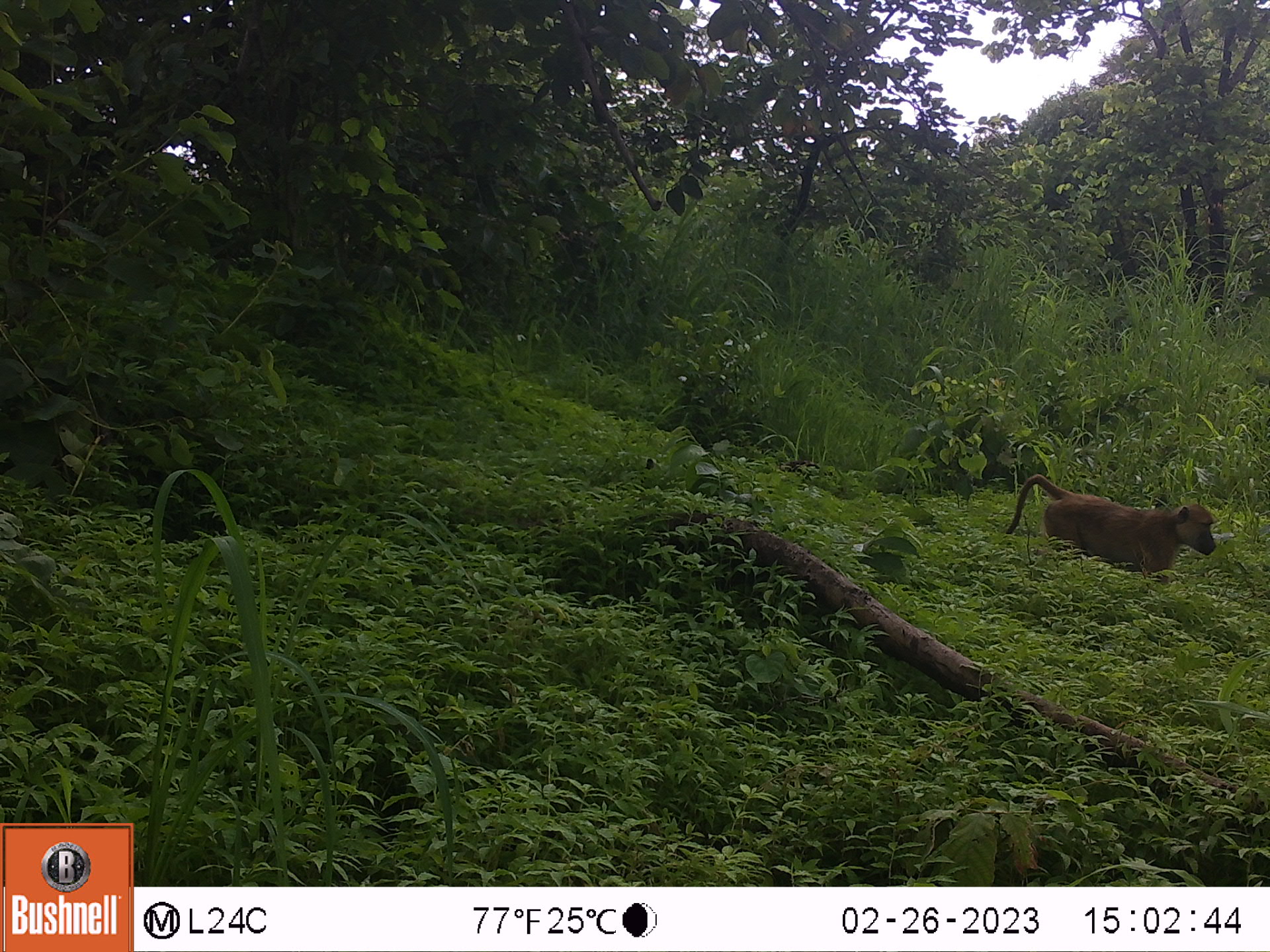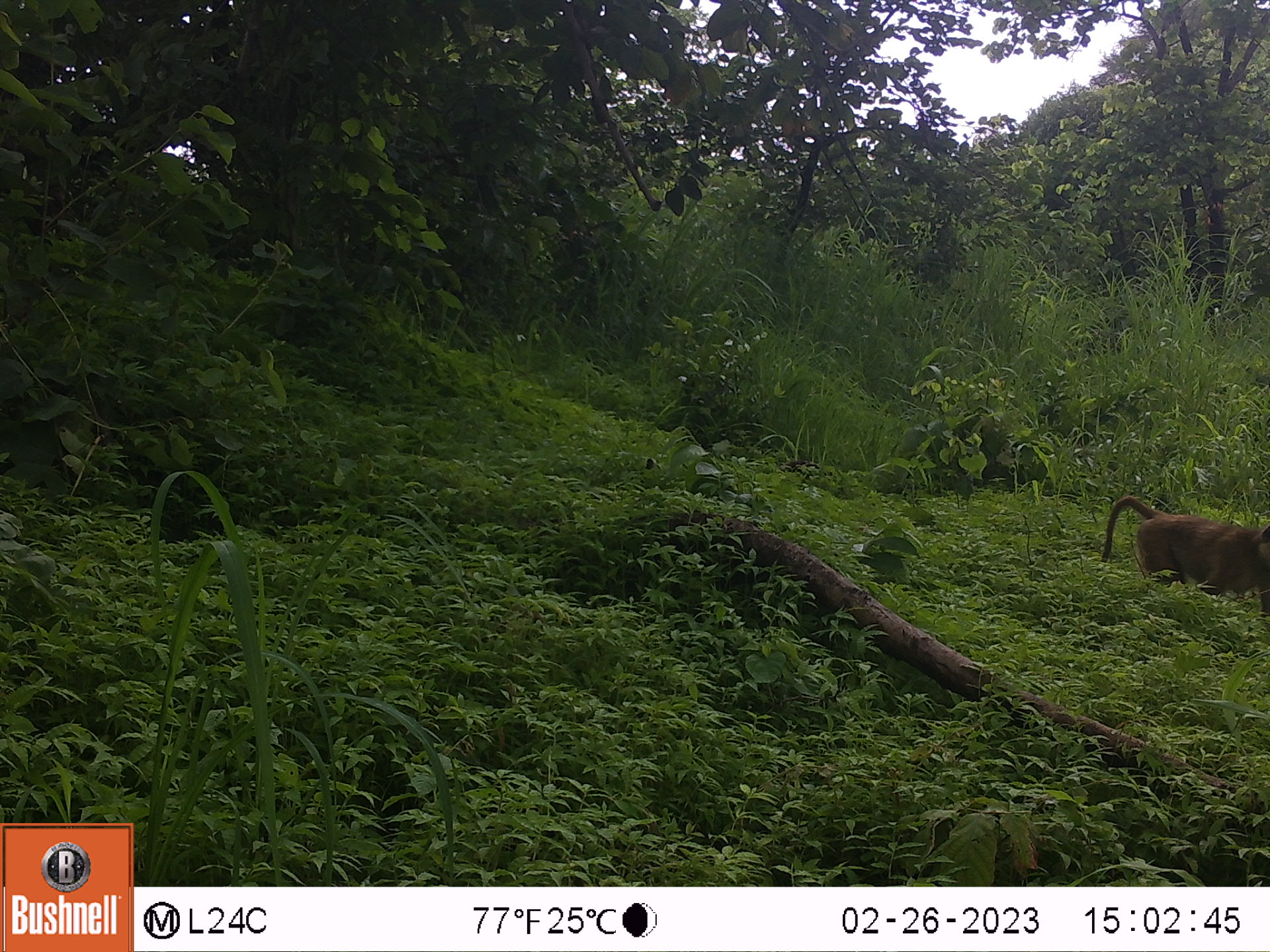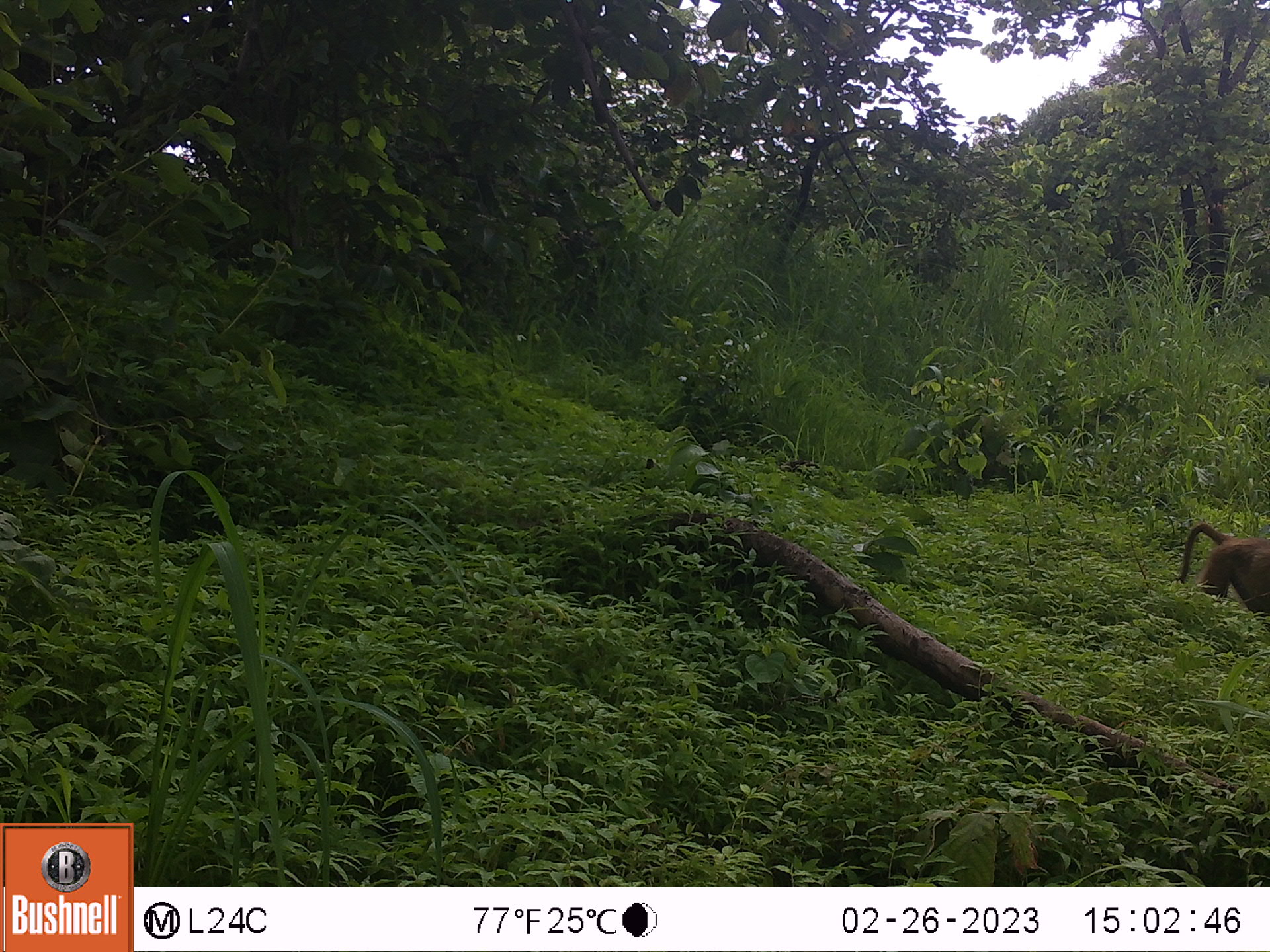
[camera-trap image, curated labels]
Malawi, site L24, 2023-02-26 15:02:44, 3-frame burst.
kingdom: Animalia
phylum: Chordata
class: Mammalia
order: Primates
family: Cercopithecidae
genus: Papio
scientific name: Papio cynocephalus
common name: yellow baboon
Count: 1.